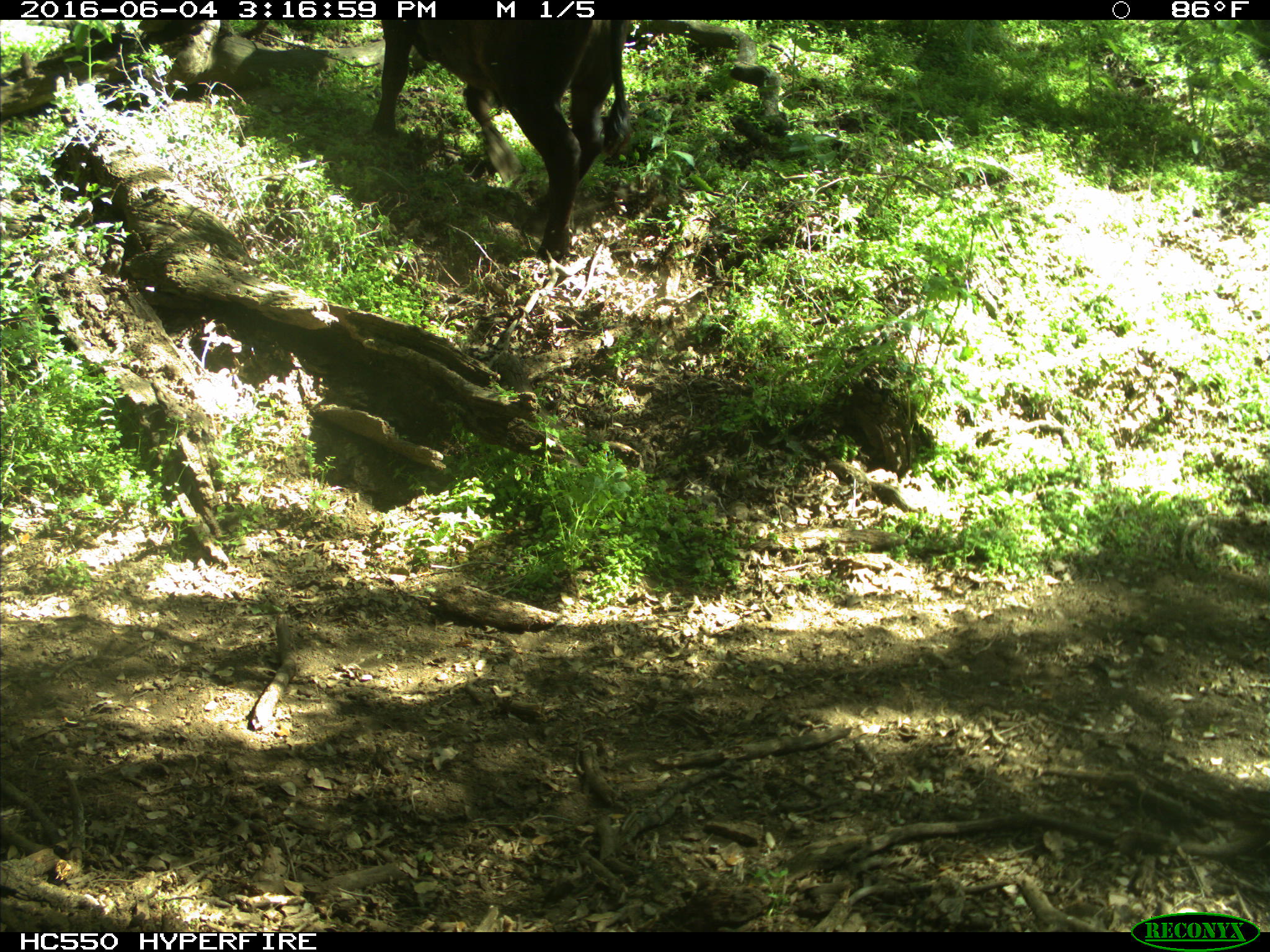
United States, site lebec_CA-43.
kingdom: Animalia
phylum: Chordata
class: Mammalia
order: Artiodactyla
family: Bovidae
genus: Bos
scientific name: Bos taurus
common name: domestic cow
Bos taurus (domestic cow).